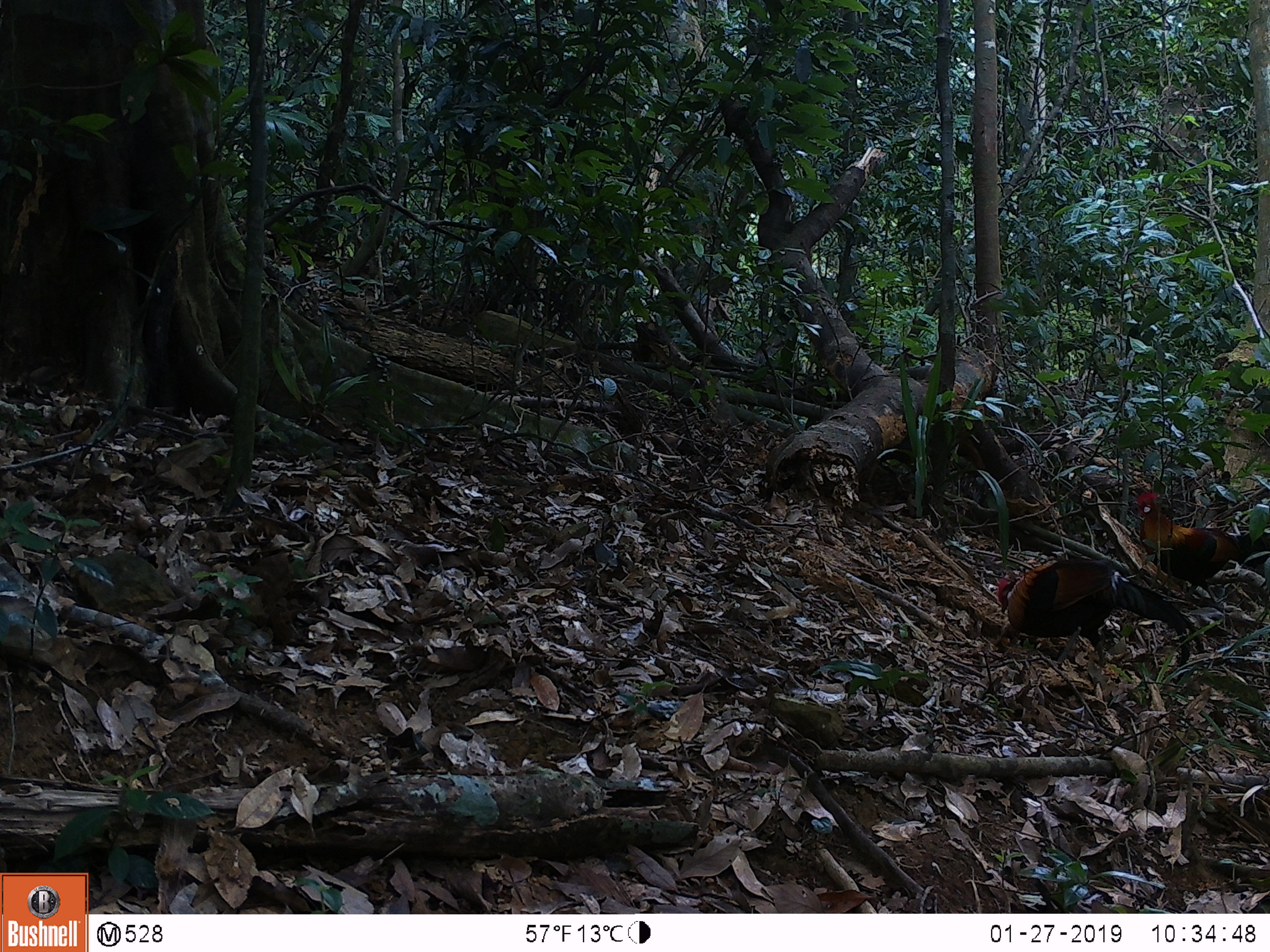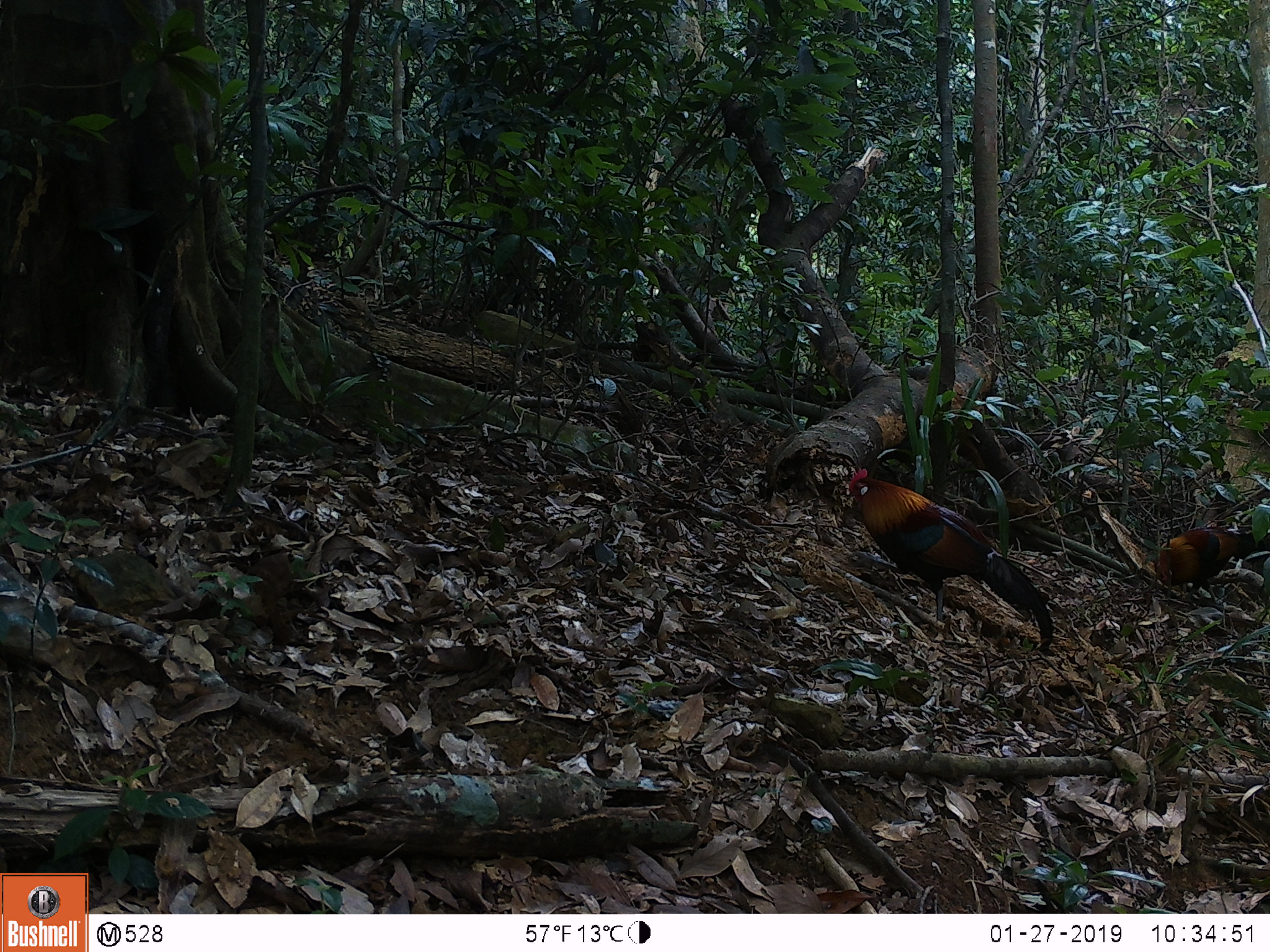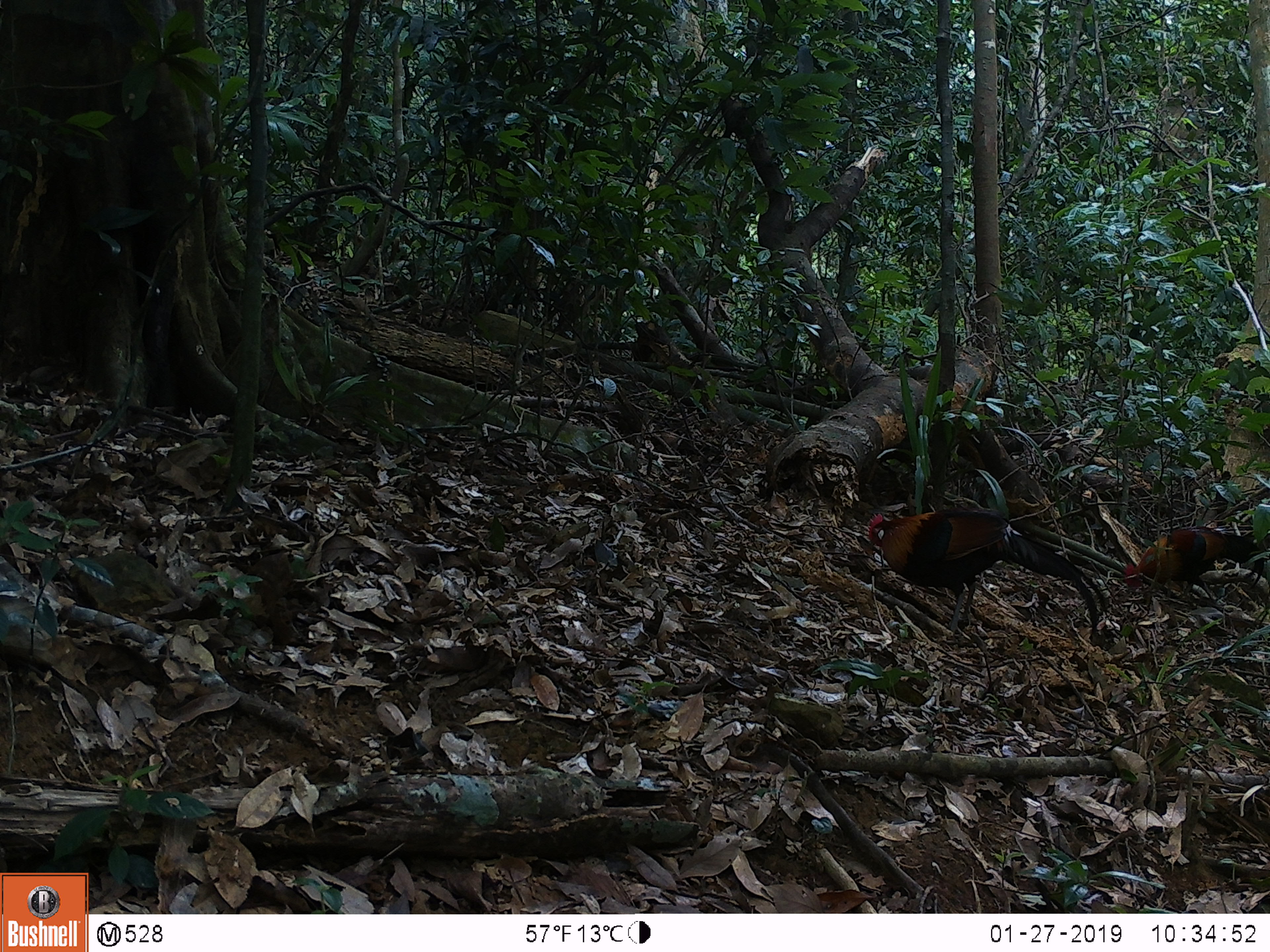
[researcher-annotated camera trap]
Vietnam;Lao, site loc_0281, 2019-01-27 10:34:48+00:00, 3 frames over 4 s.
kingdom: Animalia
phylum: Chordata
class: Aves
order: Galliformes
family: Phasianidae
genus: Gallus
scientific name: Gallus gallus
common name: red junglefowl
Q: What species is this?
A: Red junglefowl (Gallus gallus).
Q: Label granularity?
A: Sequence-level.